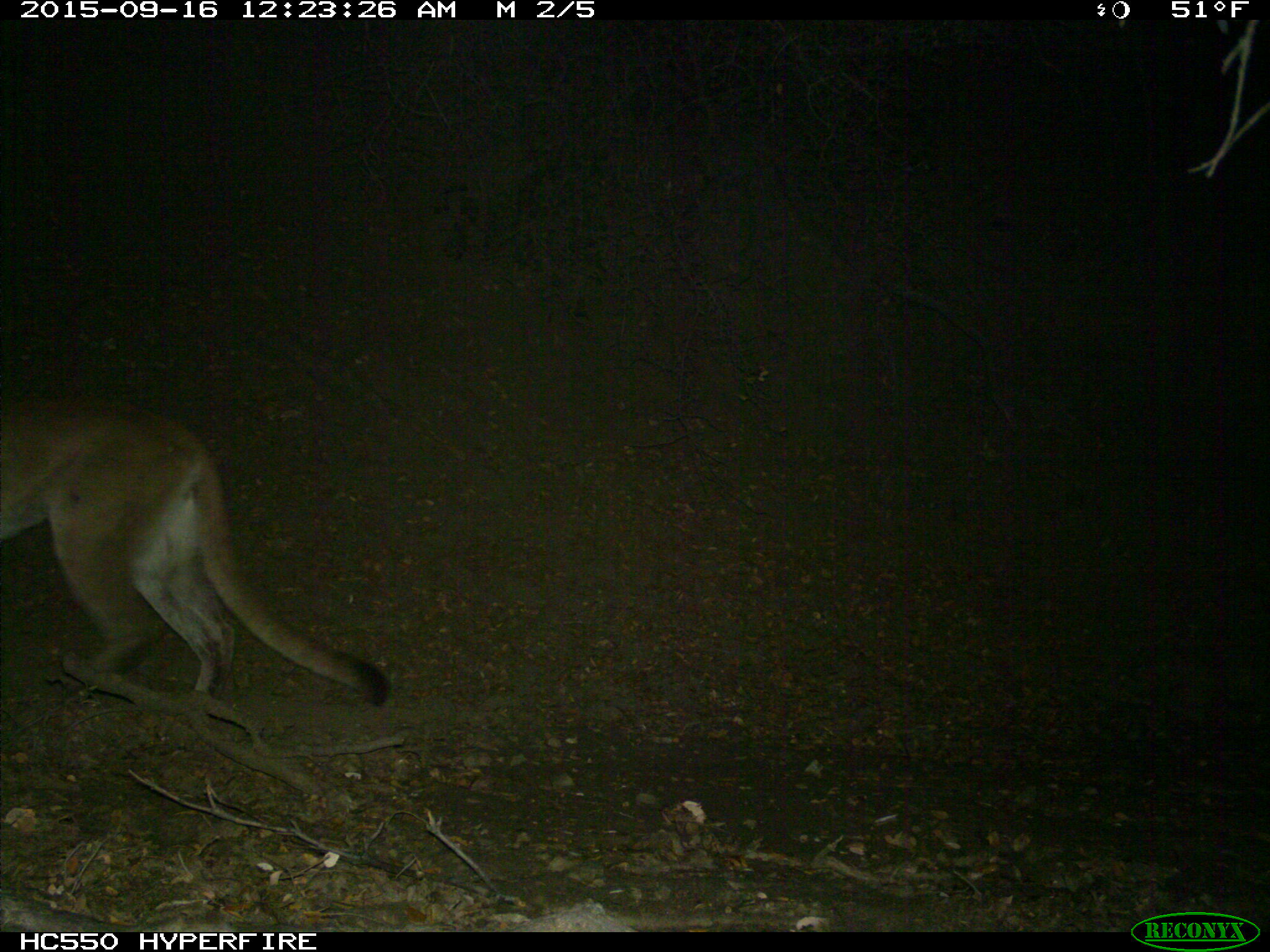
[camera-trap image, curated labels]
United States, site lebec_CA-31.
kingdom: Animalia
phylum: Chordata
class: Mammalia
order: Carnivora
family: Felidae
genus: Puma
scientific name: Puma concolor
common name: mountain lion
Puma concolor (mountain lion).